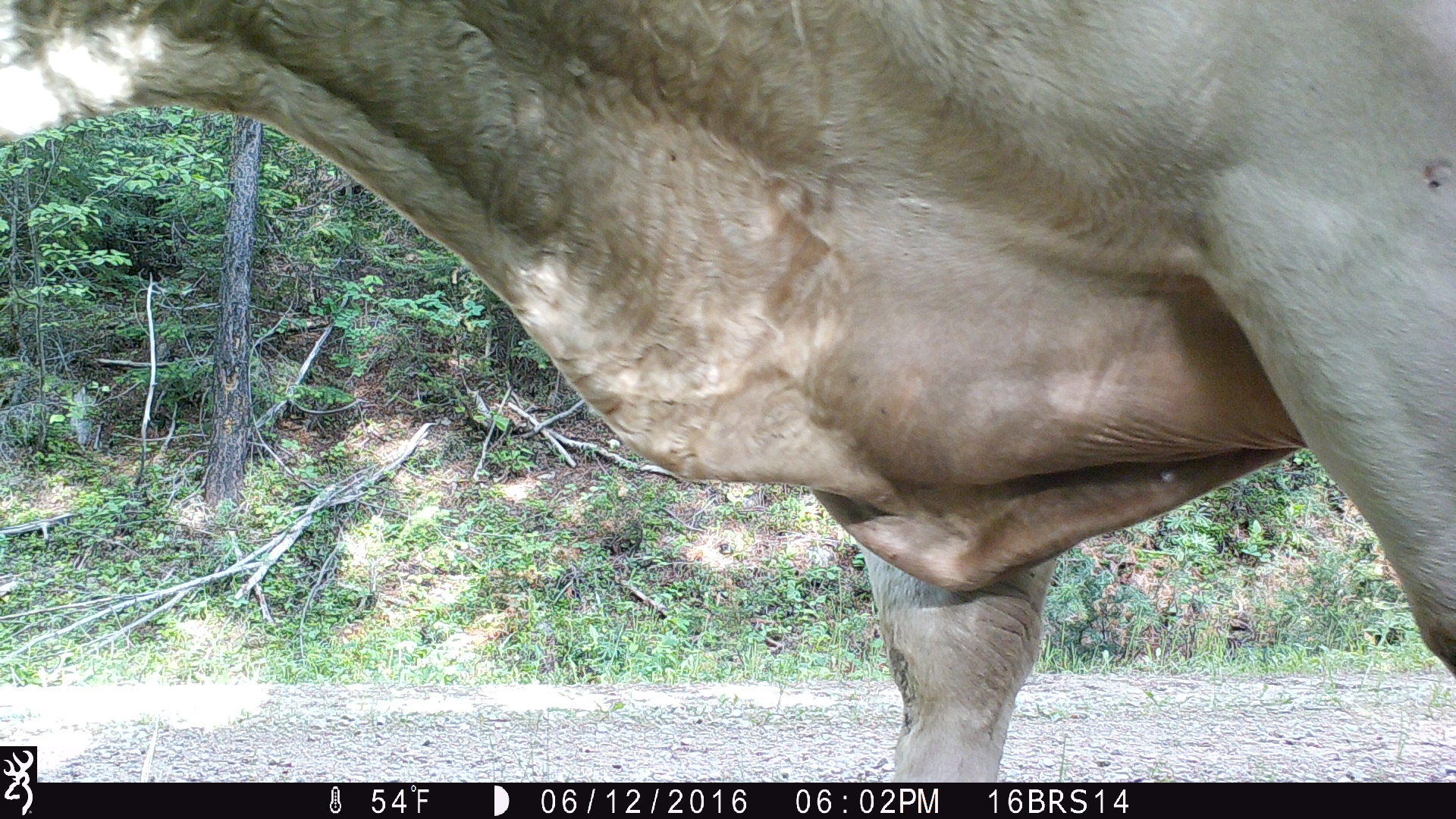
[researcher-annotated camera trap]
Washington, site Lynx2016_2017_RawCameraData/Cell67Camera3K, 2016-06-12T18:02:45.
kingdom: Animalia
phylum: Chordata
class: Mammalia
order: Artiodactyla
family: Bovidae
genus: Bos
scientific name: Bos taurus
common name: domestic cattle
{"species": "domestic cattle (Bos taurus)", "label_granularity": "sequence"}